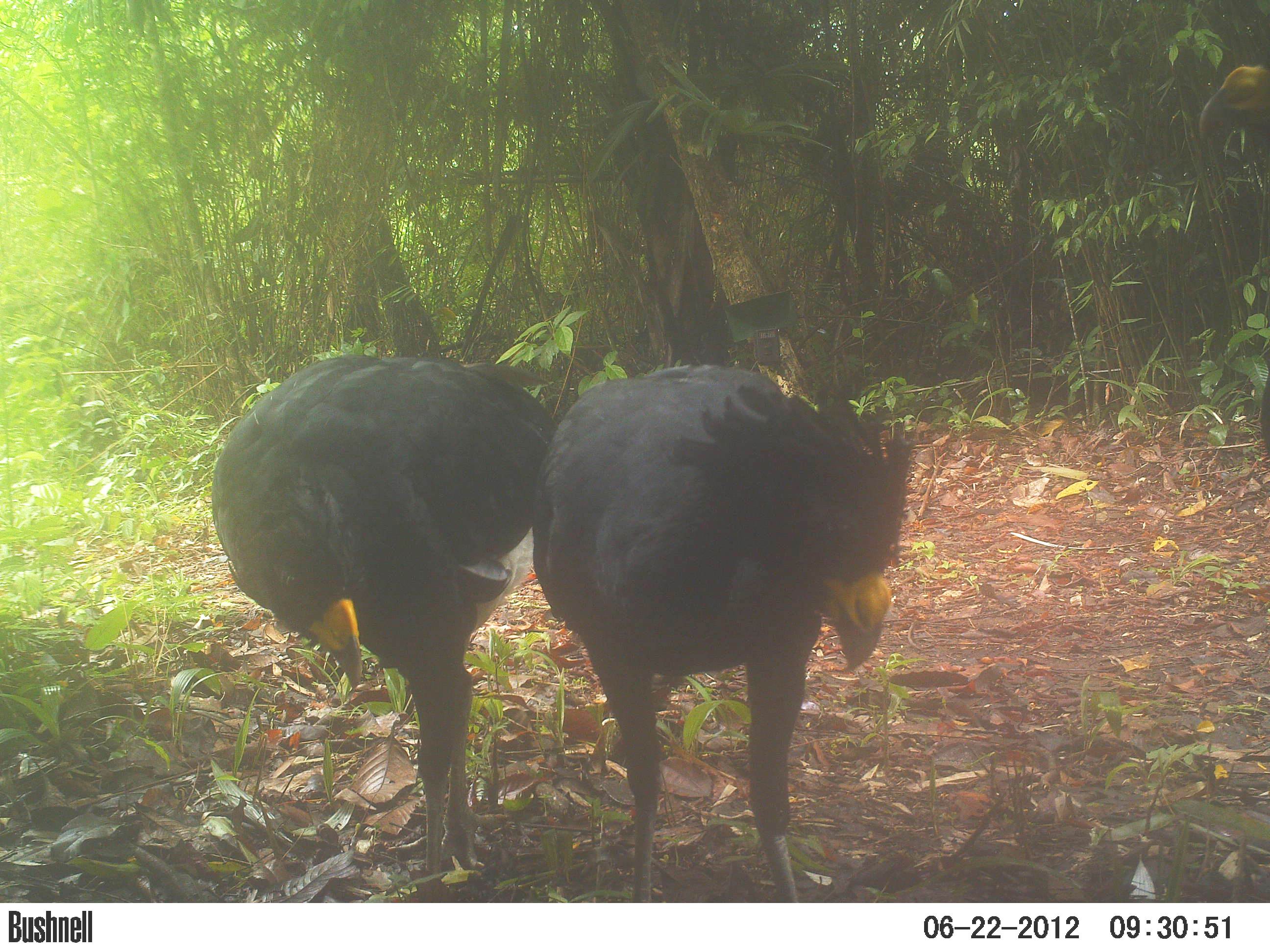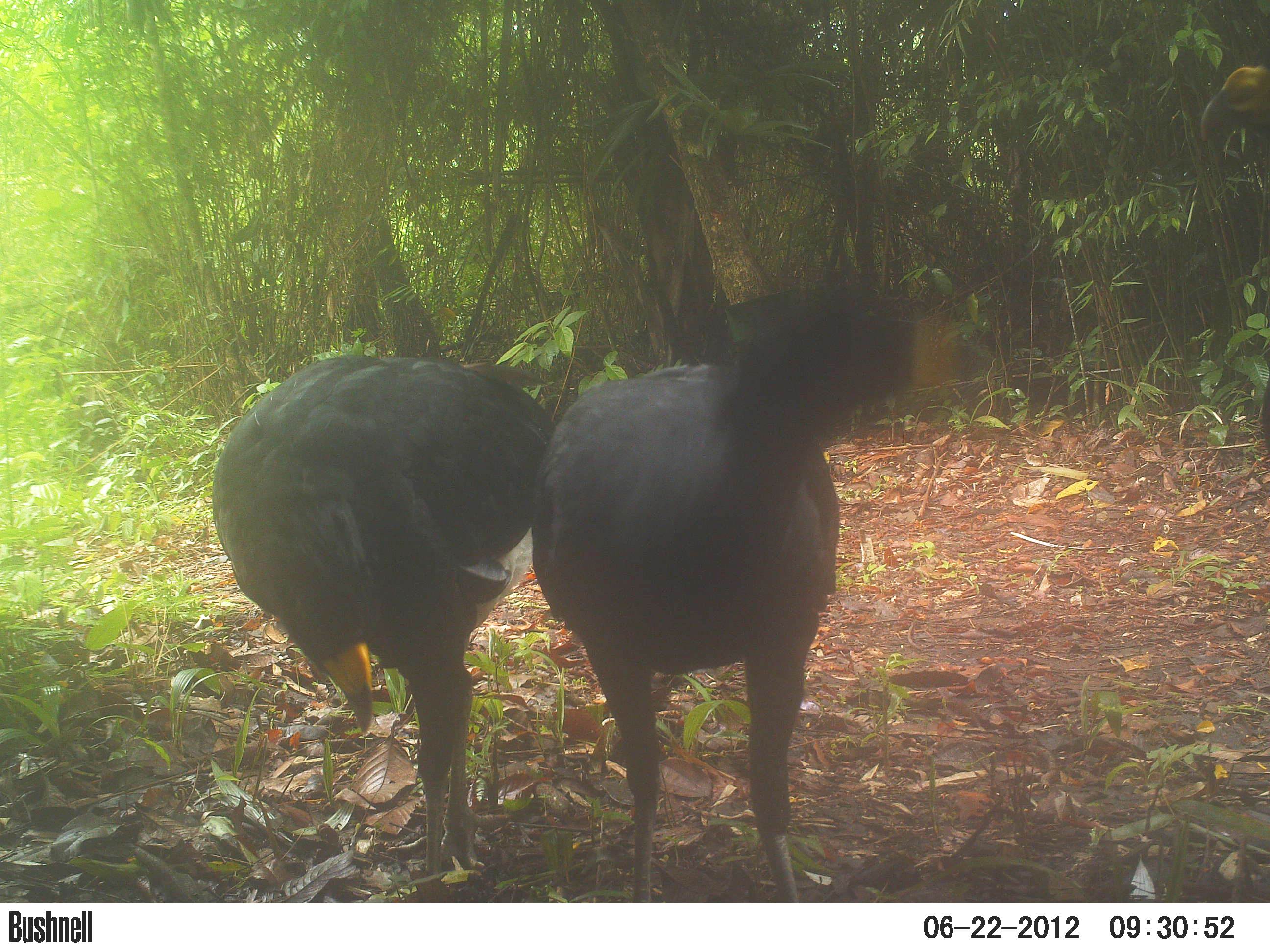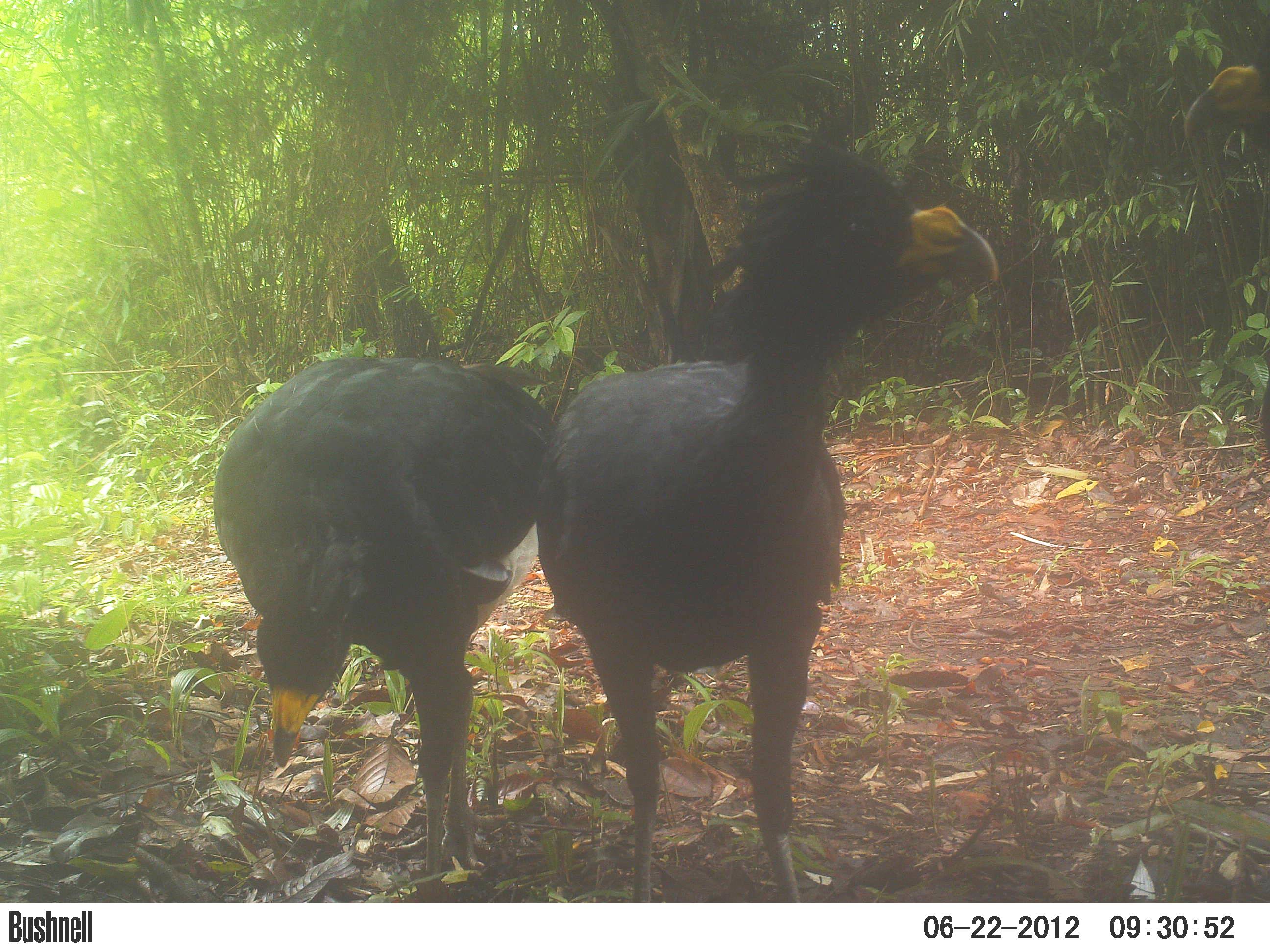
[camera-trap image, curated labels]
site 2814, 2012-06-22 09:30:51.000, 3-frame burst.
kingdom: Animalia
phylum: Chordata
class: Aves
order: Galliformes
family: Cracidae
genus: Crax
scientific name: Crax rubra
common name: great curassow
Crax rubra (great curassow), count 3, age adult, sex male.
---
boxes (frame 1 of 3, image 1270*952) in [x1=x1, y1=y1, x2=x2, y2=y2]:
crax rubra: [x1=527, y1=362, x2=916, y2=902]; [x1=210, y1=353, x2=558, y2=902]